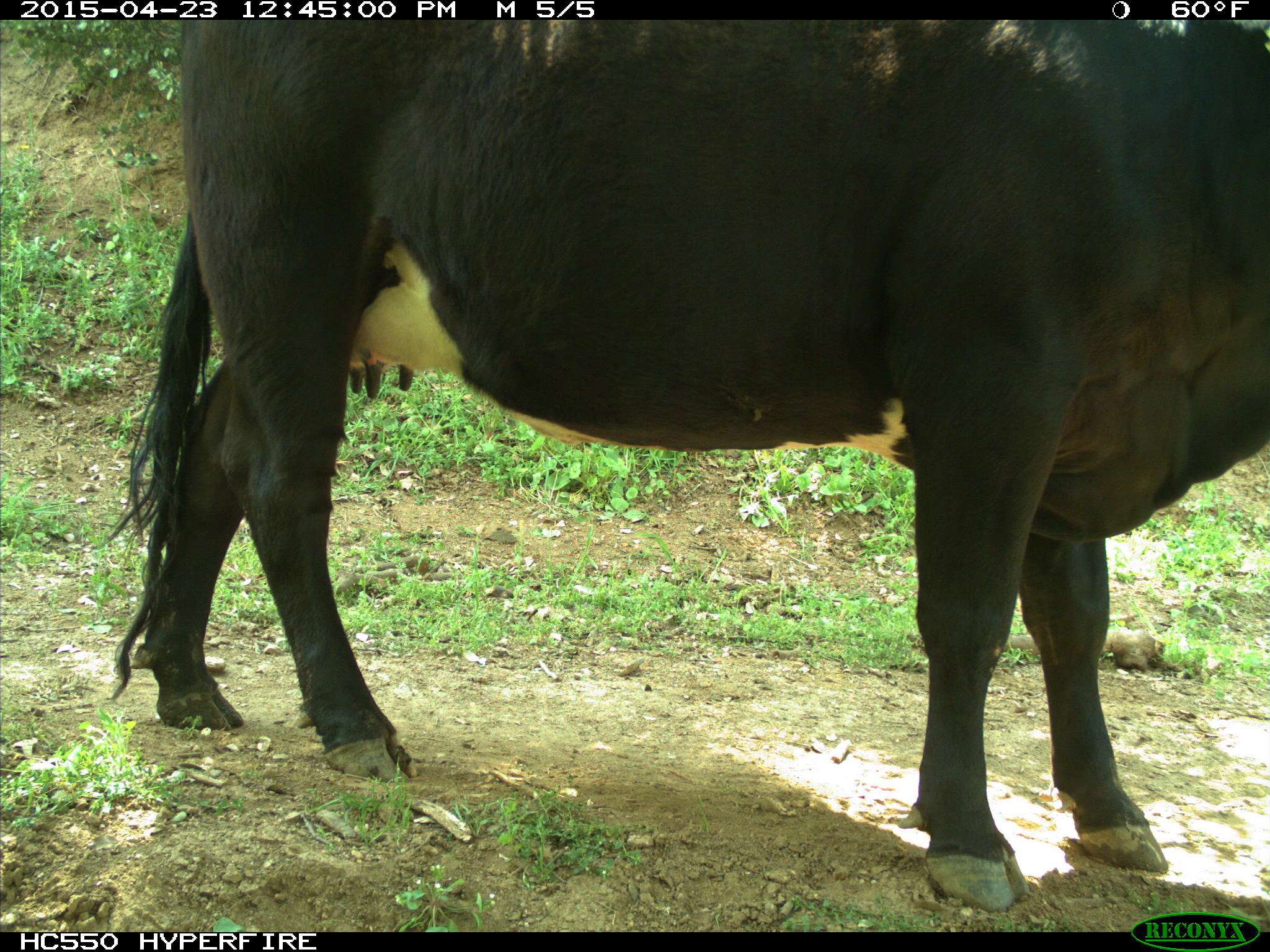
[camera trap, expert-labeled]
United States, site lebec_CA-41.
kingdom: Animalia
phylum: Chordata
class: Mammalia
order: Artiodactyla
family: Bovidae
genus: Bos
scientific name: Bos taurus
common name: domestic cow